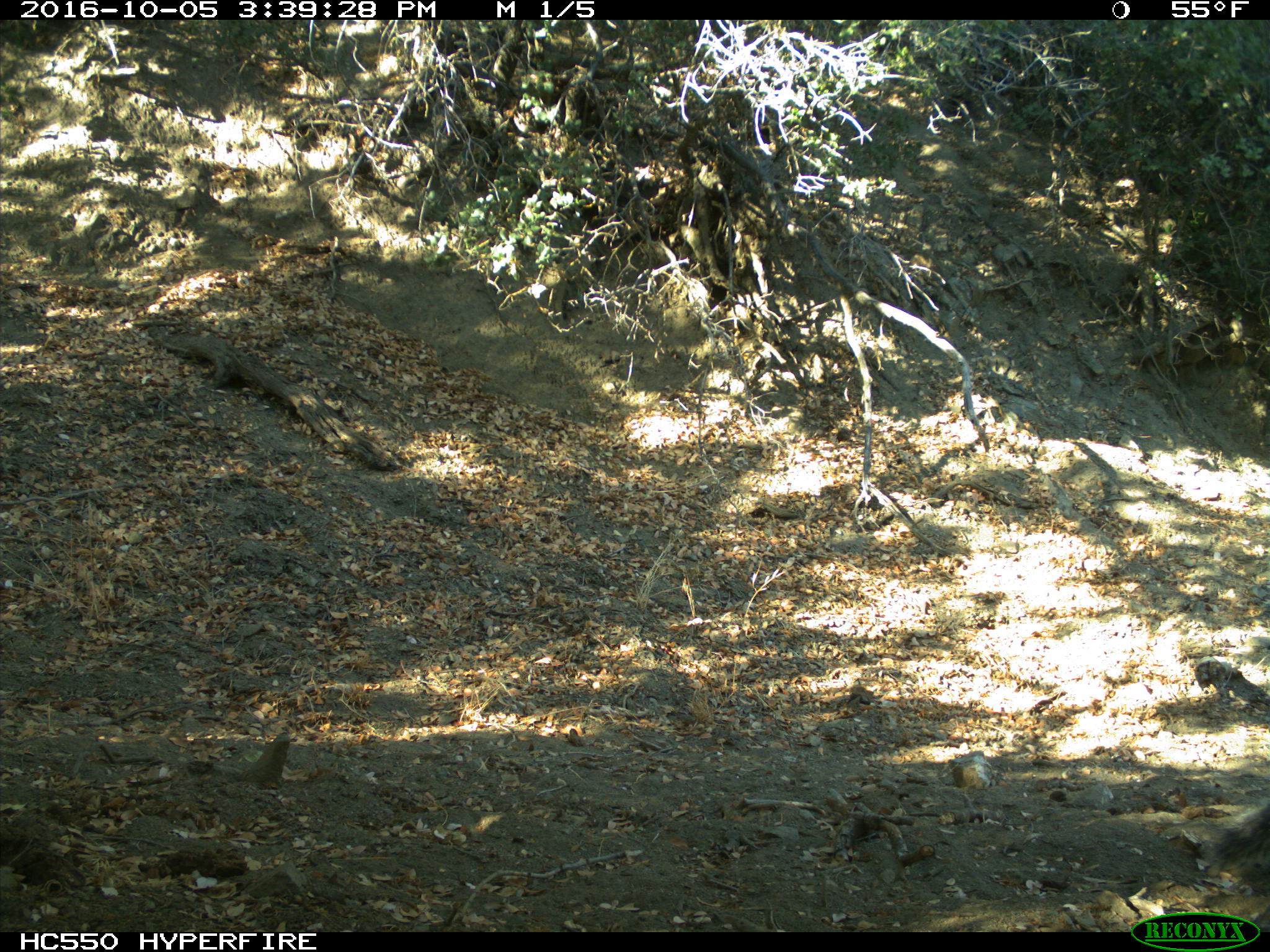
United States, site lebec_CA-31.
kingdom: Animalia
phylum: Chordata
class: Mammalia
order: Rodentia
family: Sciuridae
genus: Sciurus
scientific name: Sciurus carolinensis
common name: eastern gray squirrel